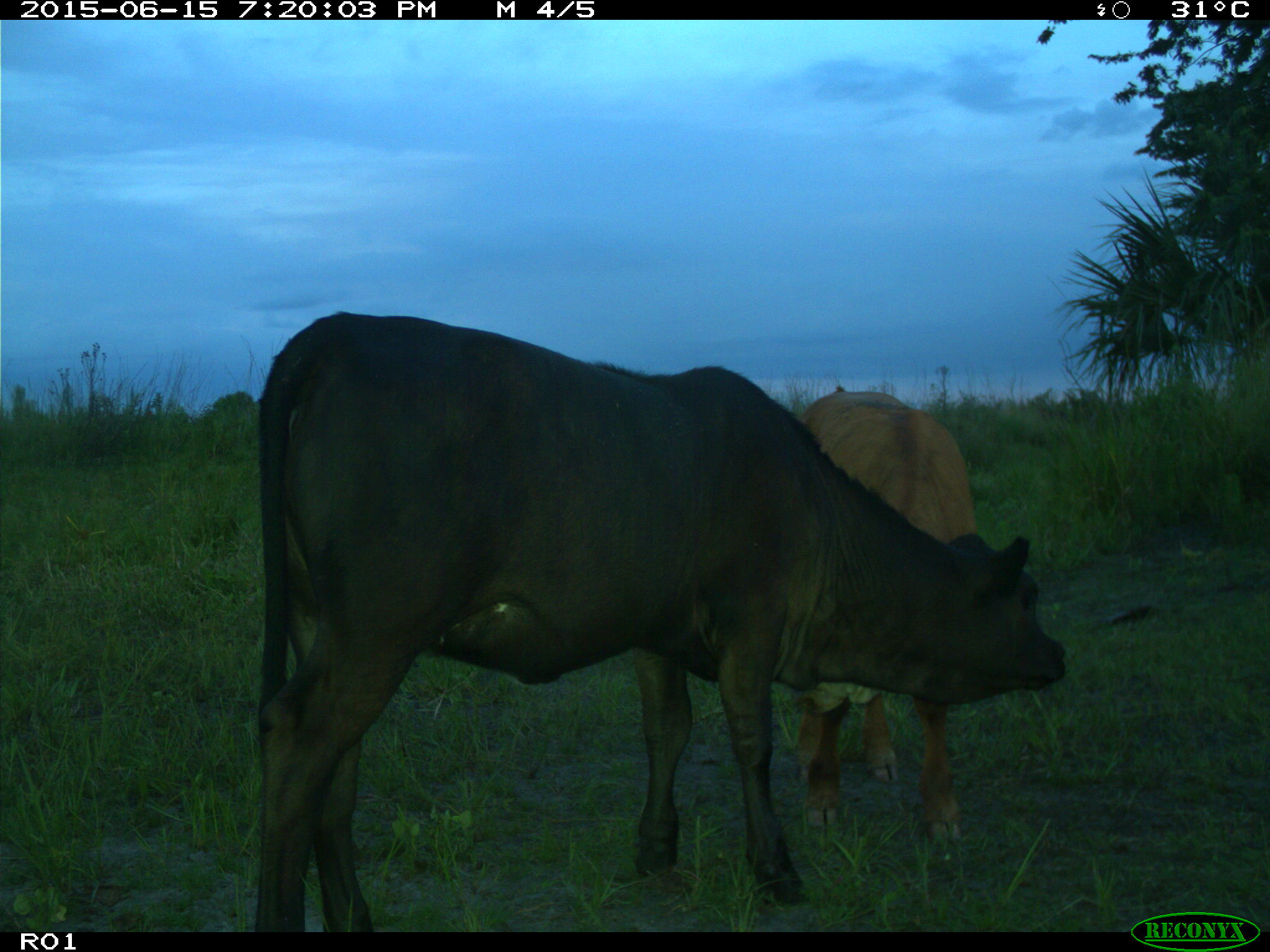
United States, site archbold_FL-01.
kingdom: Animalia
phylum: Chordata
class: Mammalia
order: Artiodactyla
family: Bovidae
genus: Bos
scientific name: Bos taurus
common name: domestic cow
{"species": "Bos taurus (domestic cow)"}